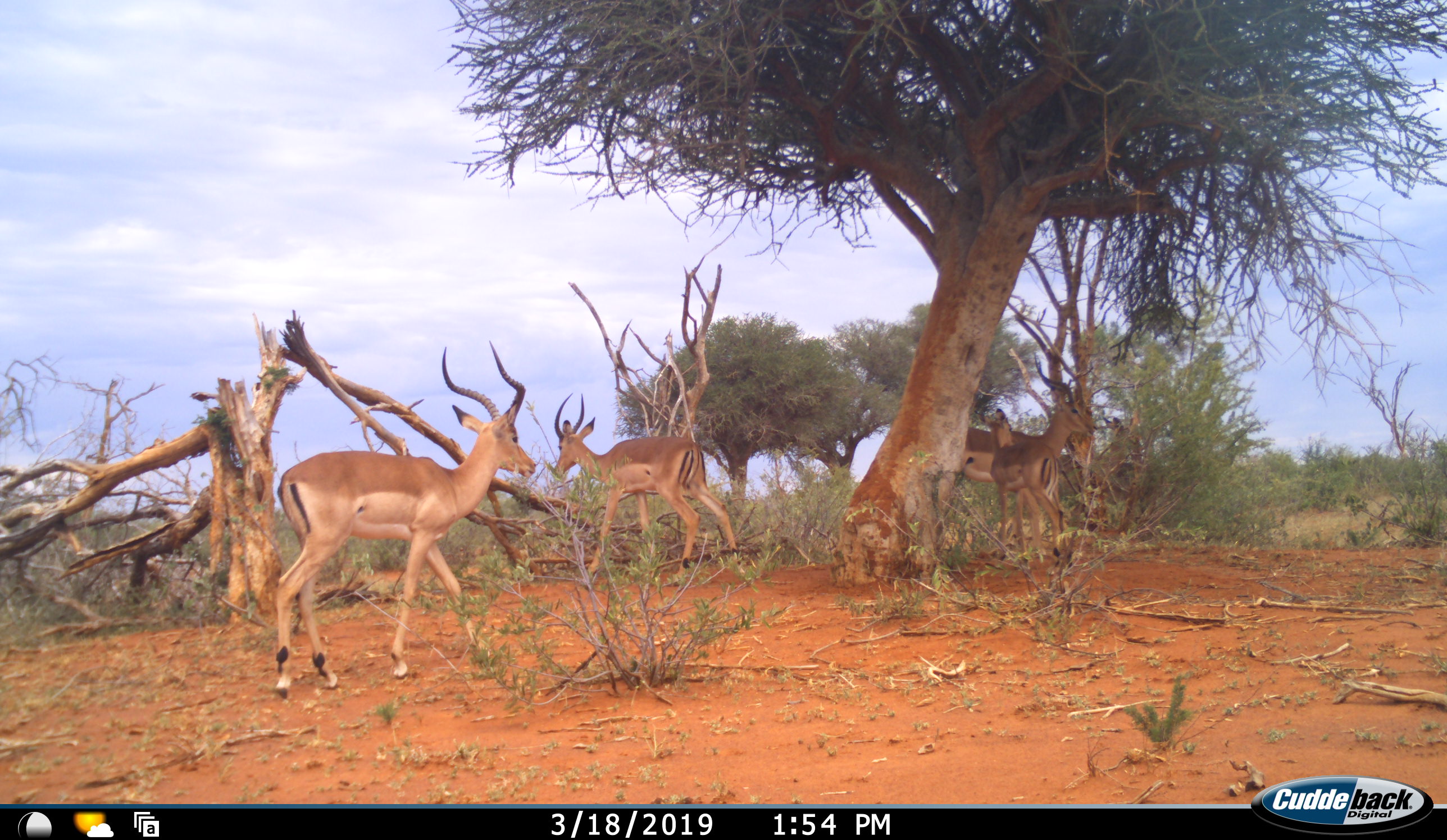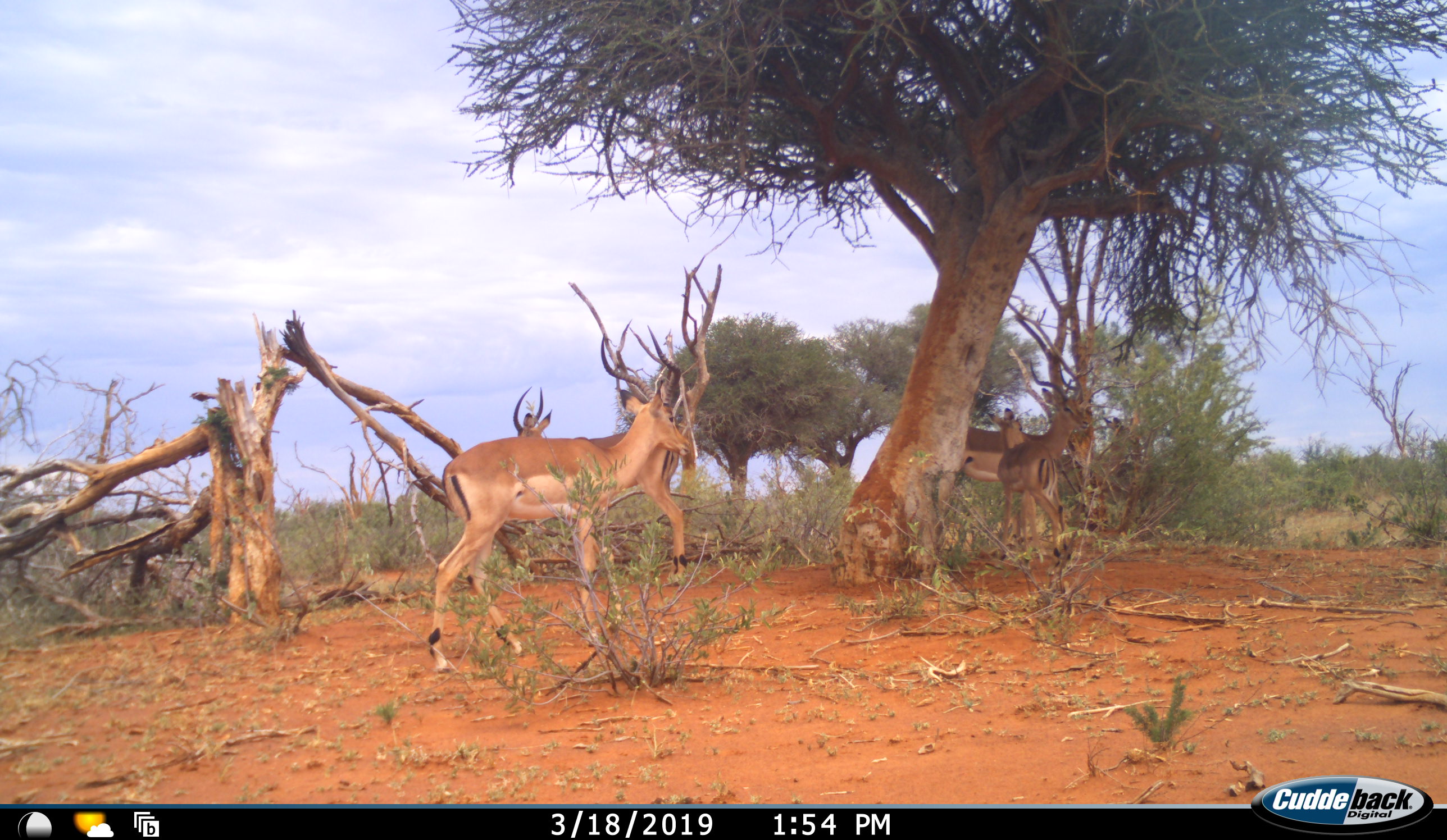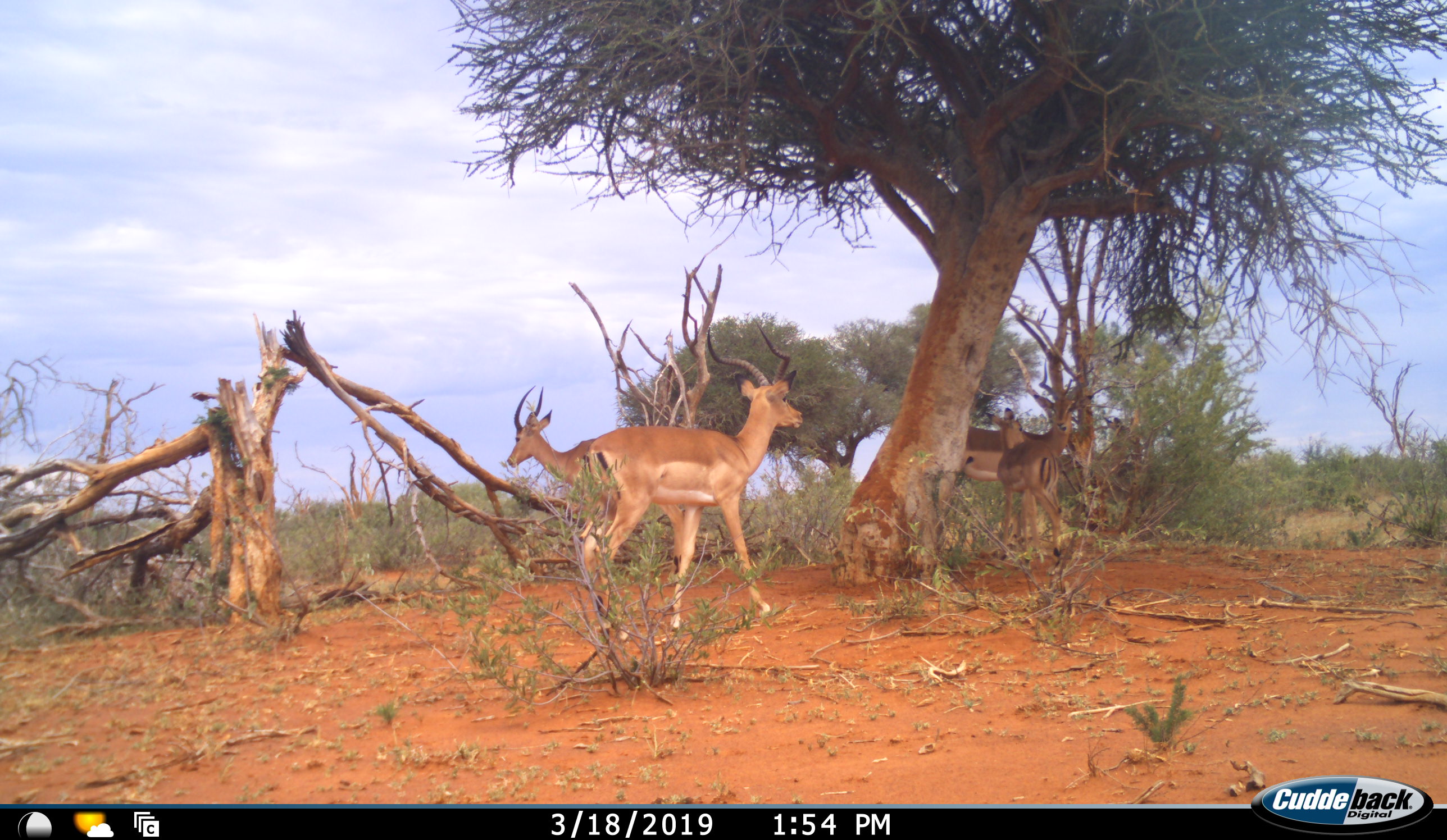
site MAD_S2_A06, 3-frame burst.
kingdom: Animalia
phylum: Chordata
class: Mammalia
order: Artiodactyla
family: Bovidae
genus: Aepyceros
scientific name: Aepyceros melampus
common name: impala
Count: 4.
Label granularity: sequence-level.